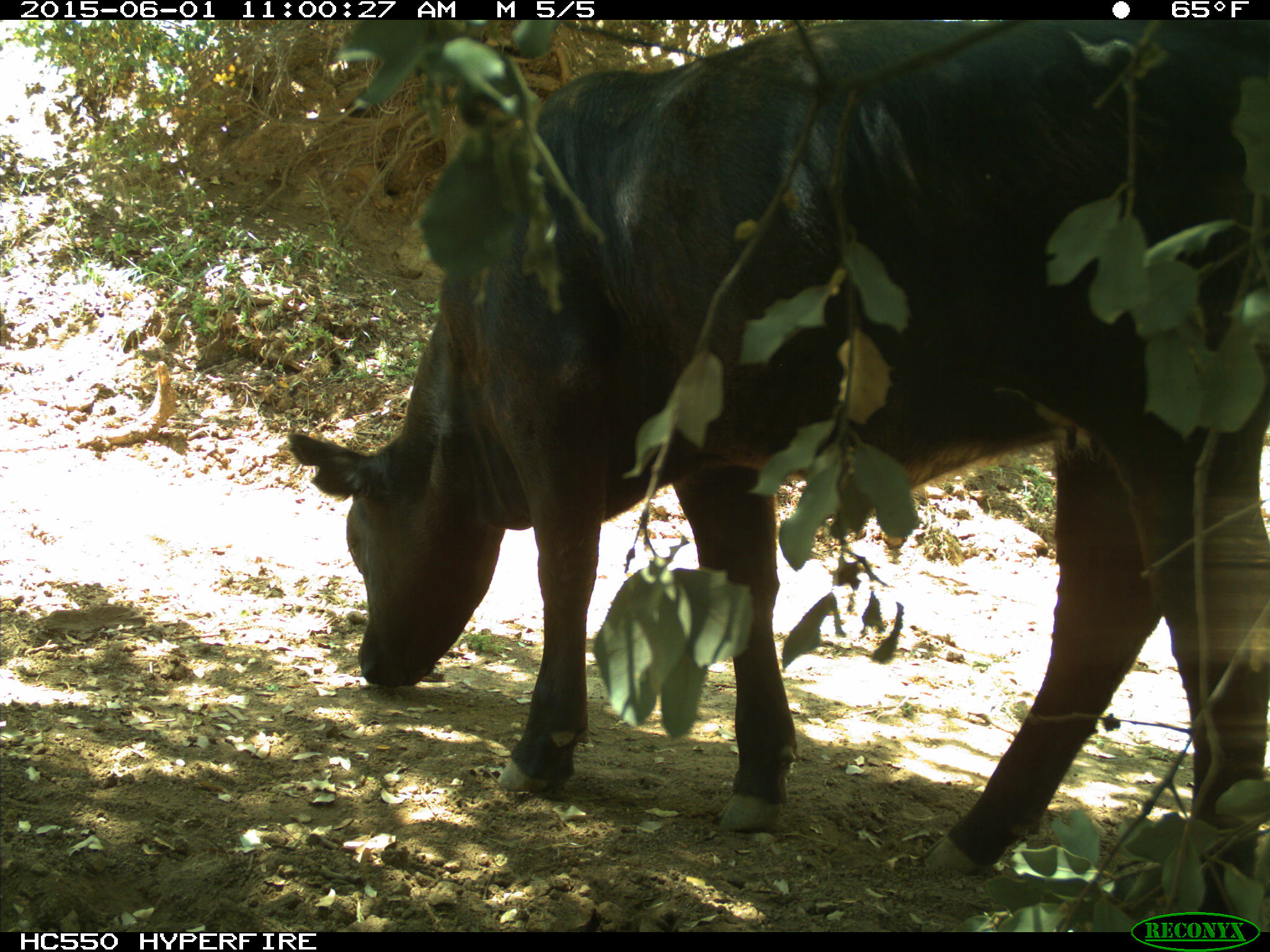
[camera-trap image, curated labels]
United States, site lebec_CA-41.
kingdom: Animalia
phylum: Chordata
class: Mammalia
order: Artiodactyla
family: Bovidae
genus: Bos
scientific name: Bos taurus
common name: domestic cow